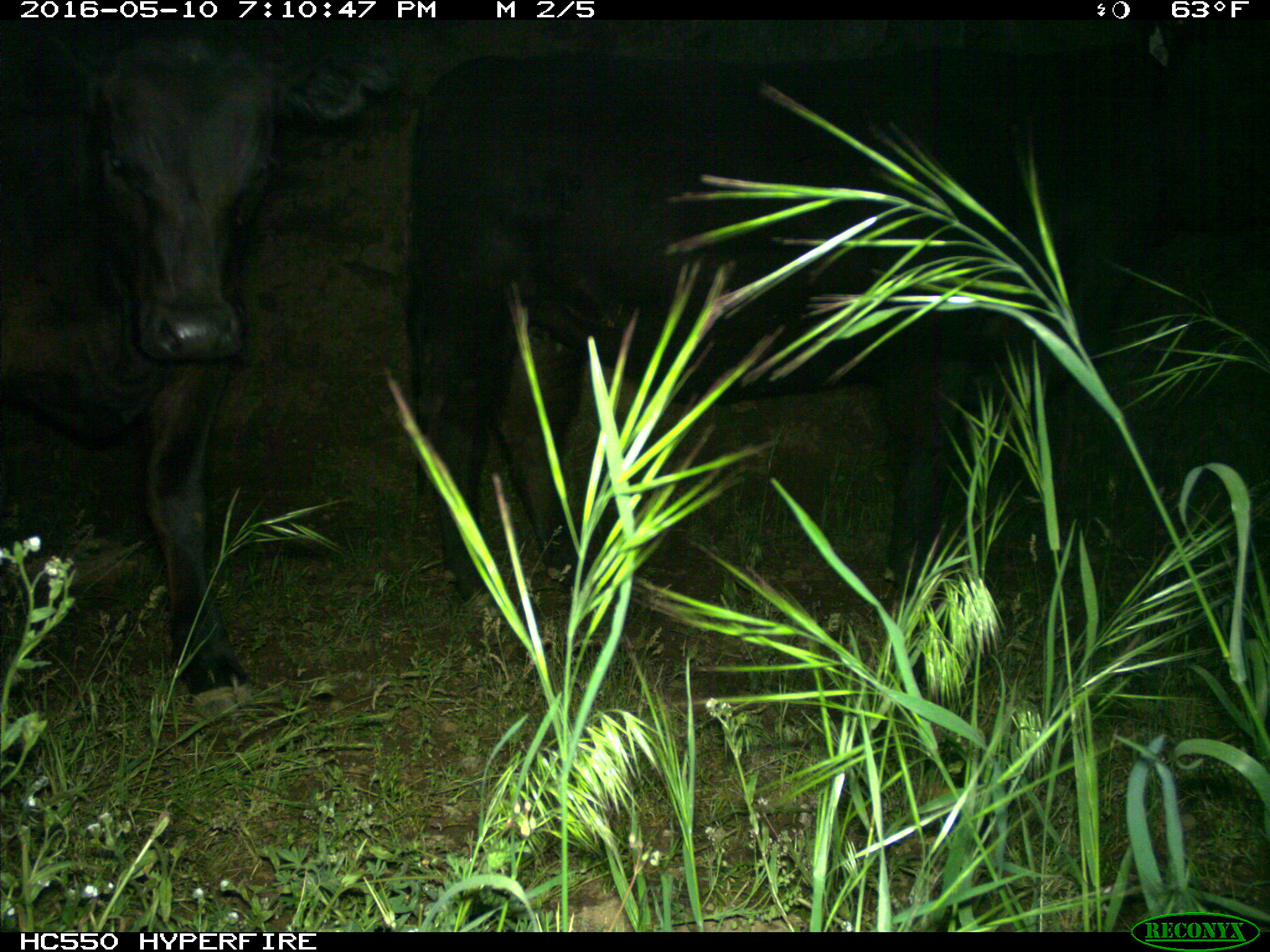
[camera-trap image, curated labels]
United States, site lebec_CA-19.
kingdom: Animalia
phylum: Chordata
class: Mammalia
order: Artiodactyla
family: Bovidae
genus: Bos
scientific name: Bos taurus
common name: domestic cow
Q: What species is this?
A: Bos taurus (domestic cow).